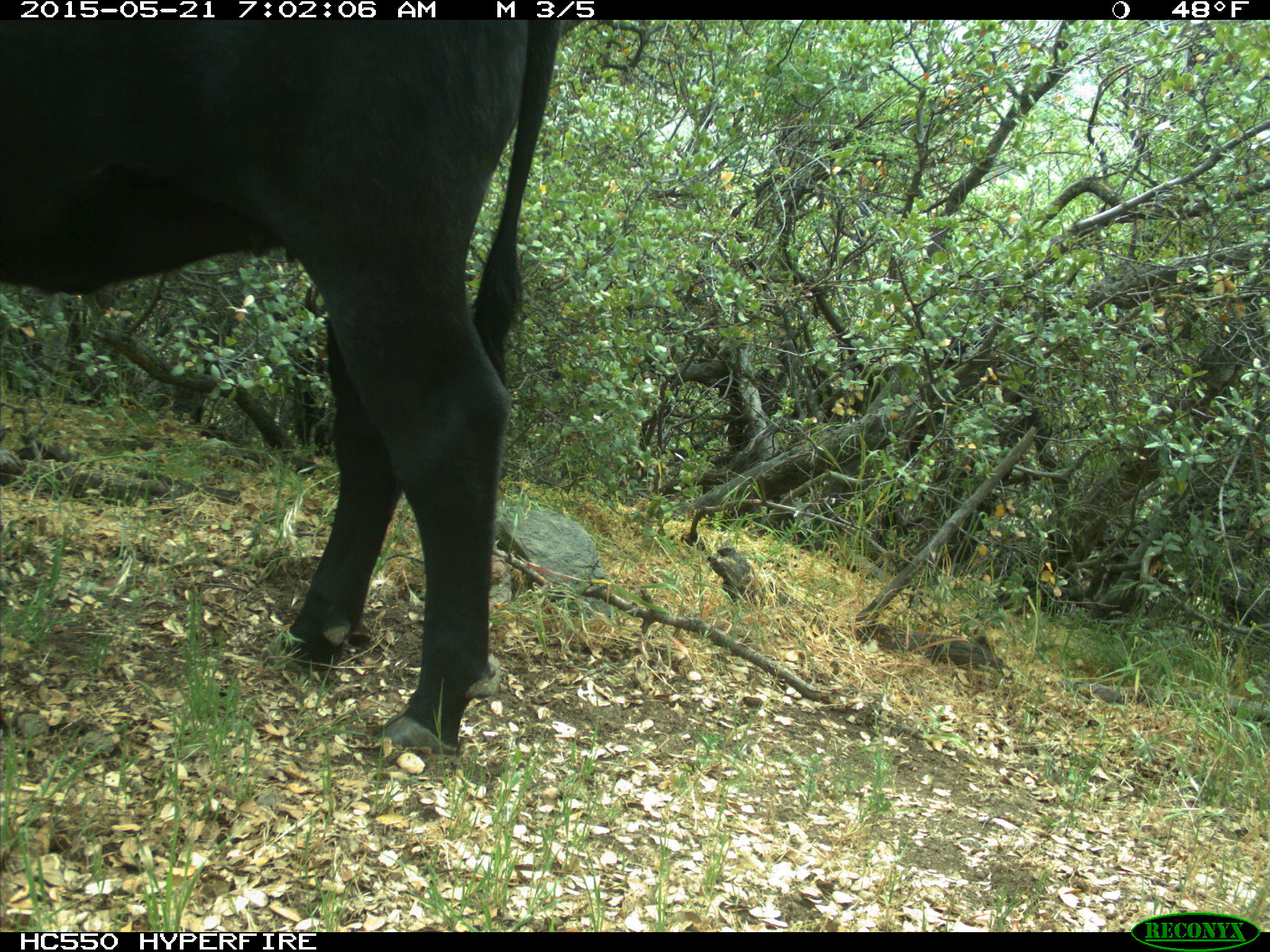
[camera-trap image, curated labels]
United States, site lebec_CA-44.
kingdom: Animalia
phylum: Chordata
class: Mammalia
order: Artiodactyla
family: Bovidae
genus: Bos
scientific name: Bos taurus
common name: domestic cow